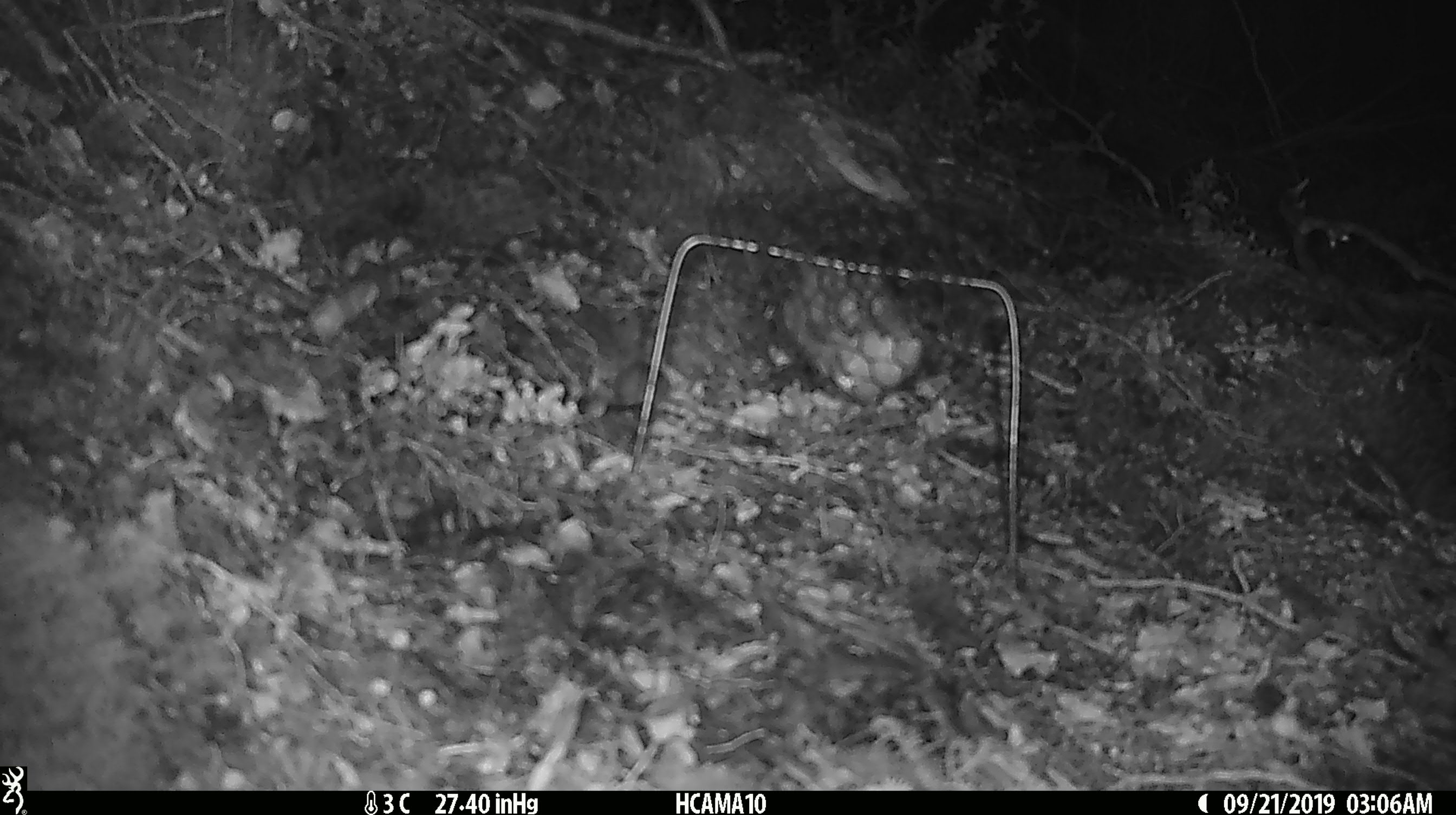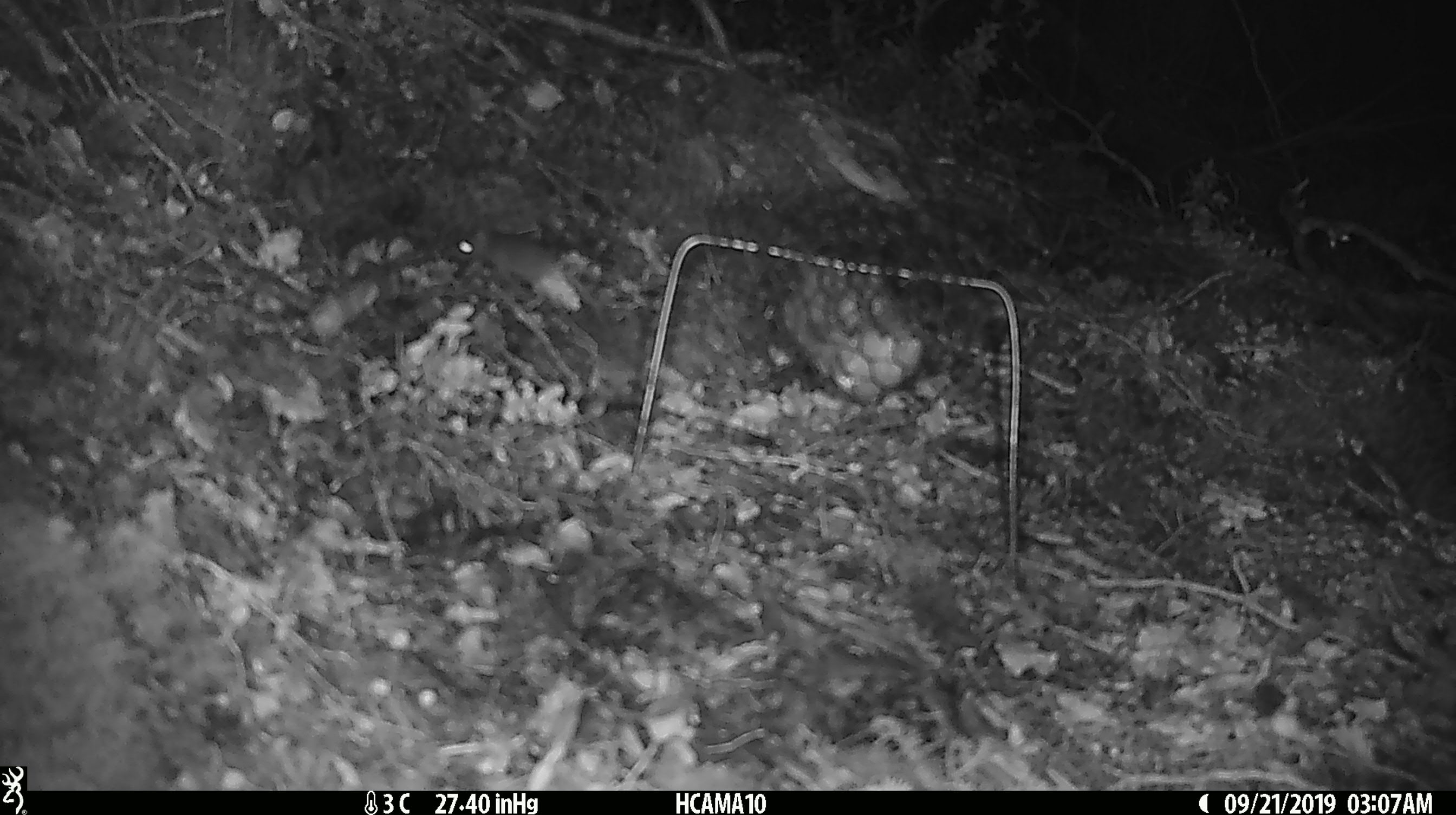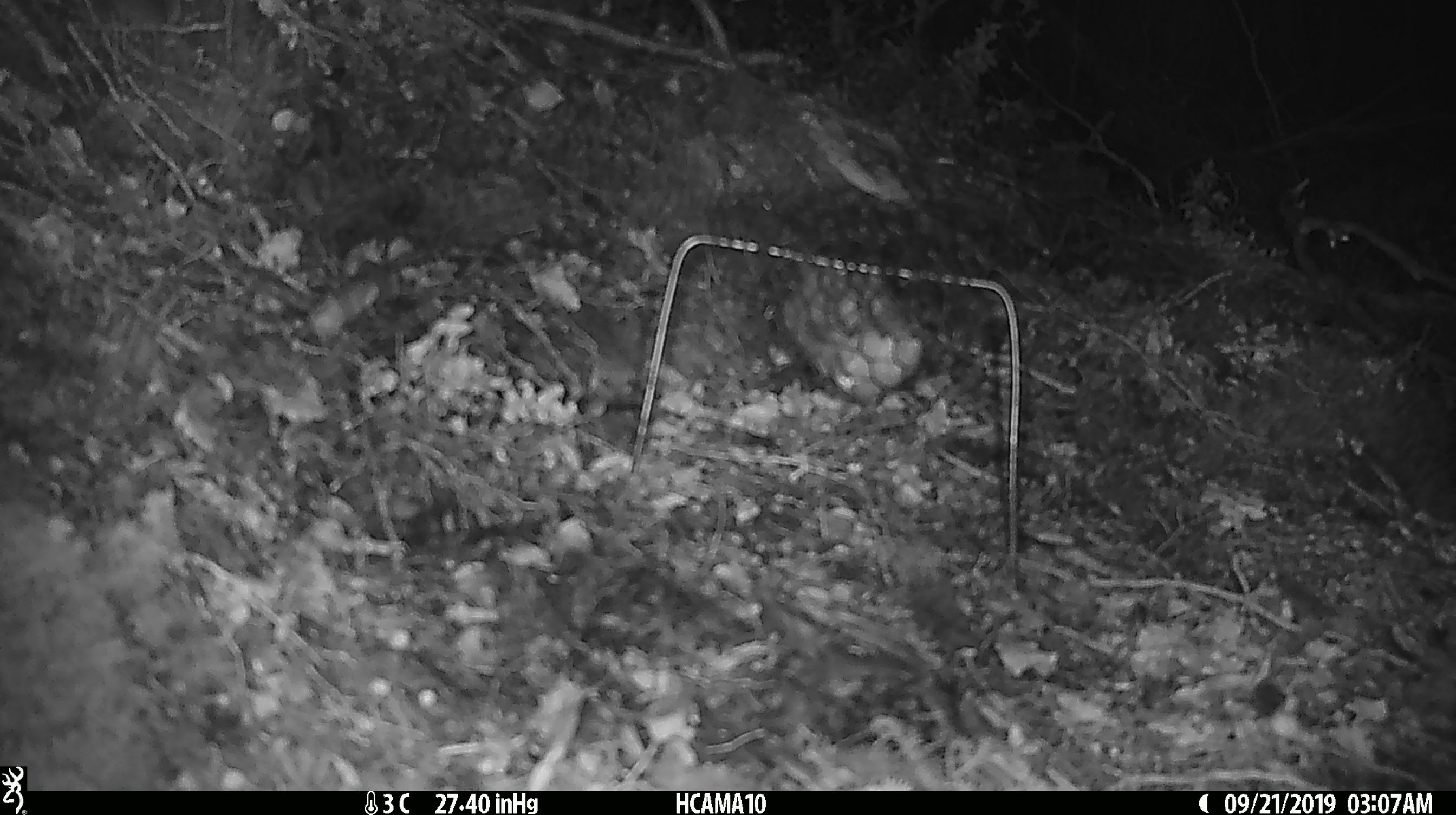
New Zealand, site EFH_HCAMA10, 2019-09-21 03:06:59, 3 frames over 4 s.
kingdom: Animalia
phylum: Chordata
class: Mammalia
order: Rodentia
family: Muridae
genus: Mus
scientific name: Mus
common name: mouse